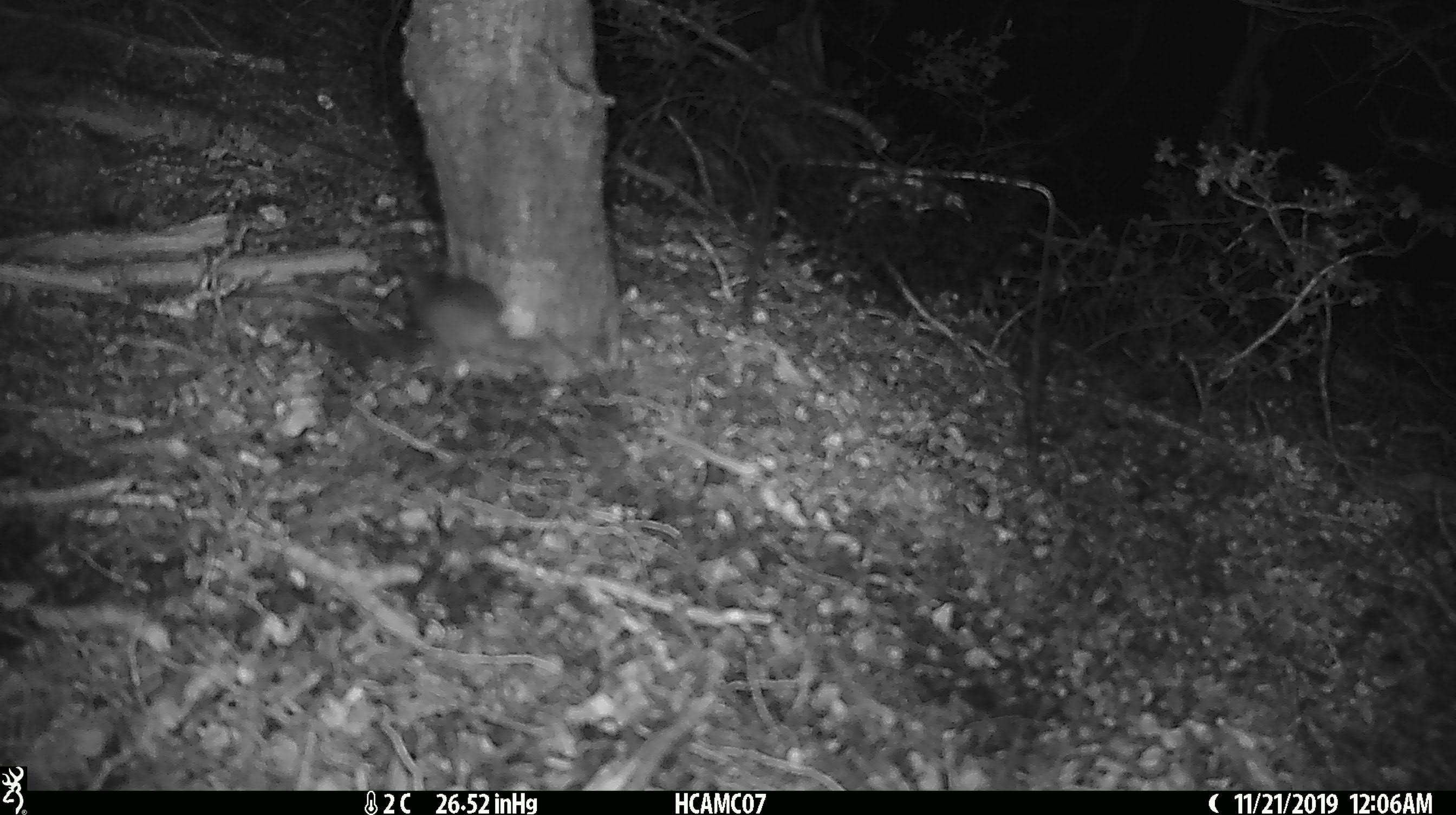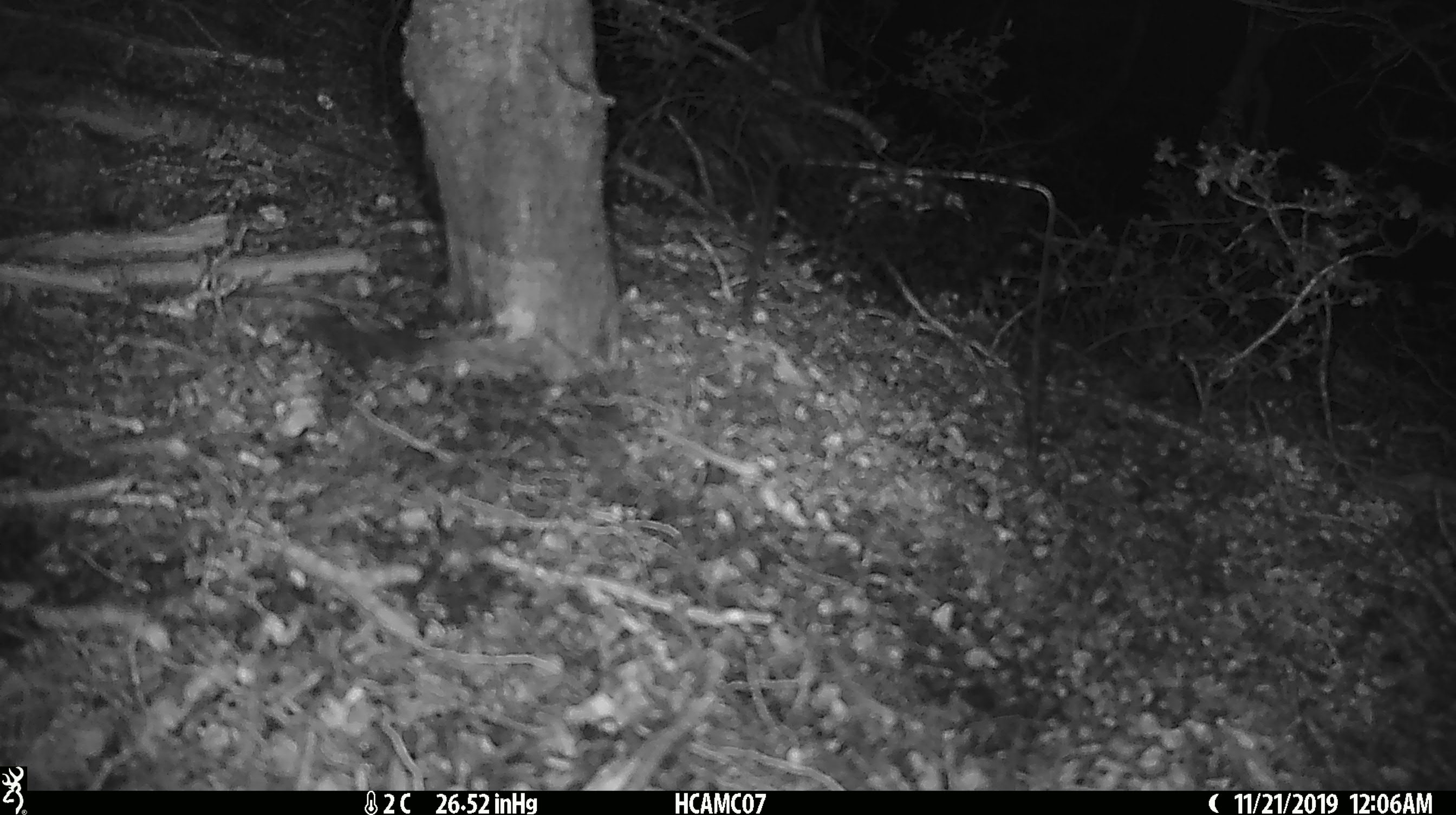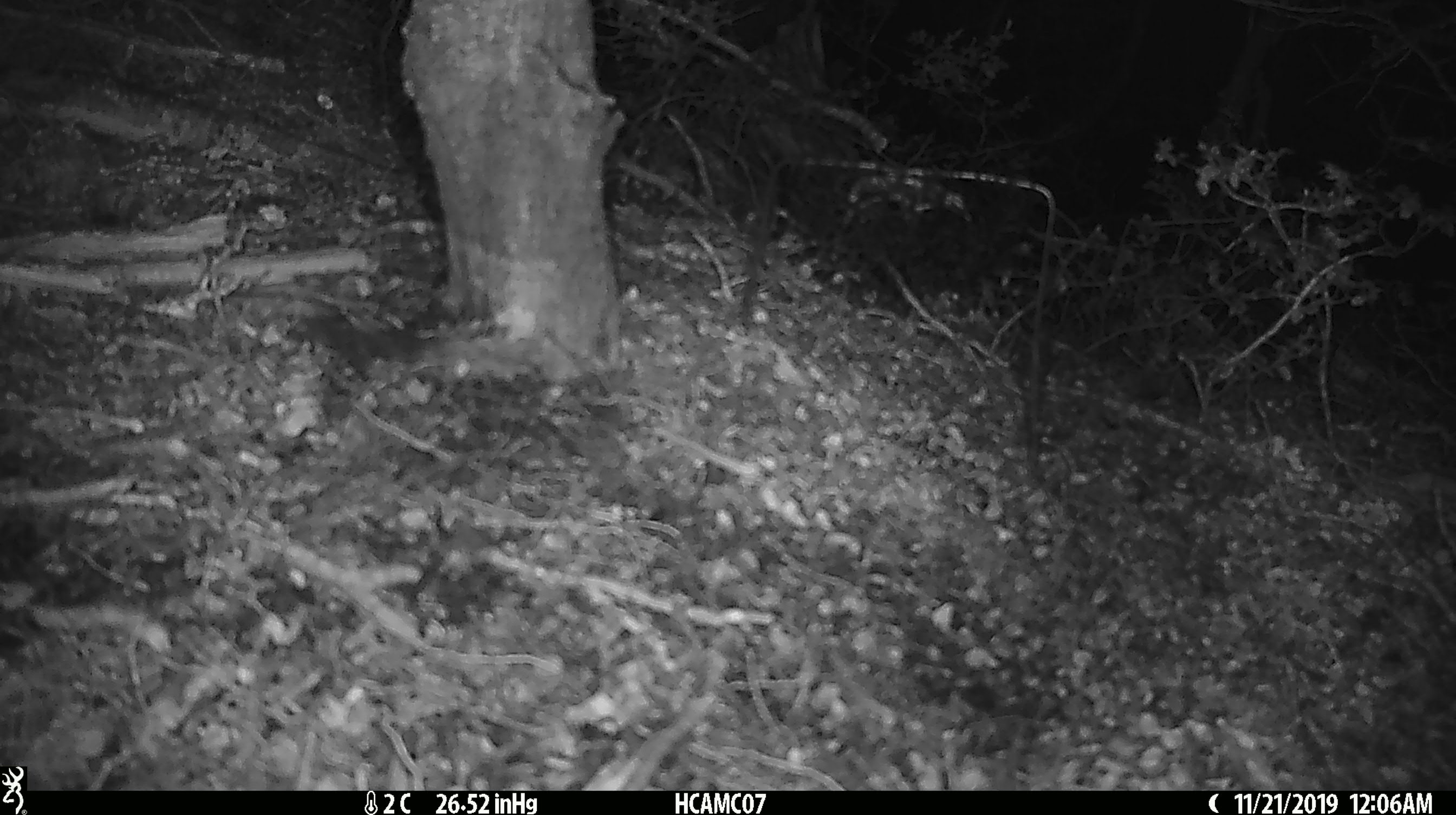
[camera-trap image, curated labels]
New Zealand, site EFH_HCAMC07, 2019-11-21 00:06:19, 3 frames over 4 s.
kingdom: Animalia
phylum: Chordata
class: Mammalia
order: Rodentia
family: Muridae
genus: Mus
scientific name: Mus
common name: mouse